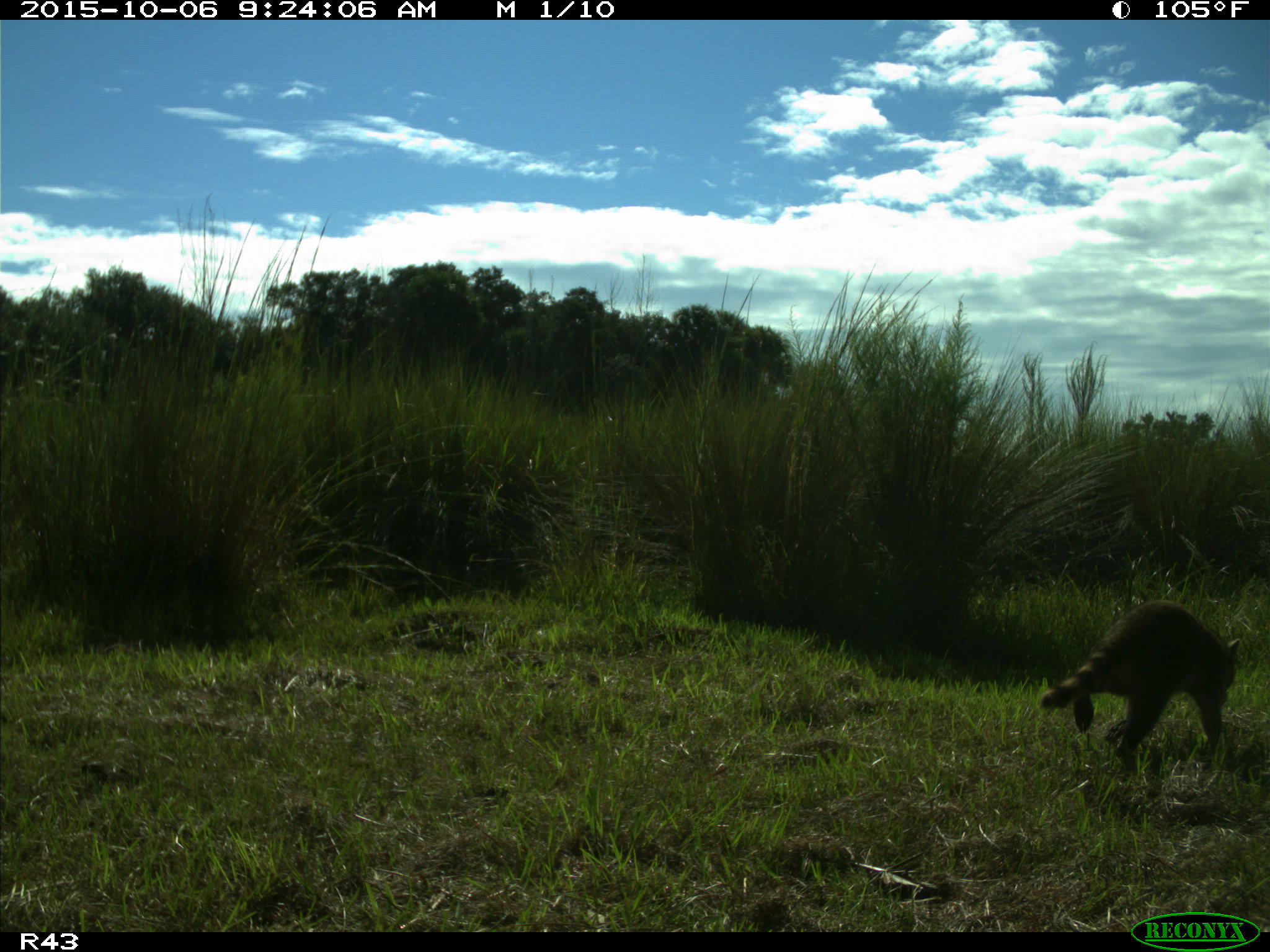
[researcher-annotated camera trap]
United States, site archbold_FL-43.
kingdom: Animalia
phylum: Chordata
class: Mammalia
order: Carnivora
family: Procyonidae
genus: Procyon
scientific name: Procyon lotor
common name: common raccoon